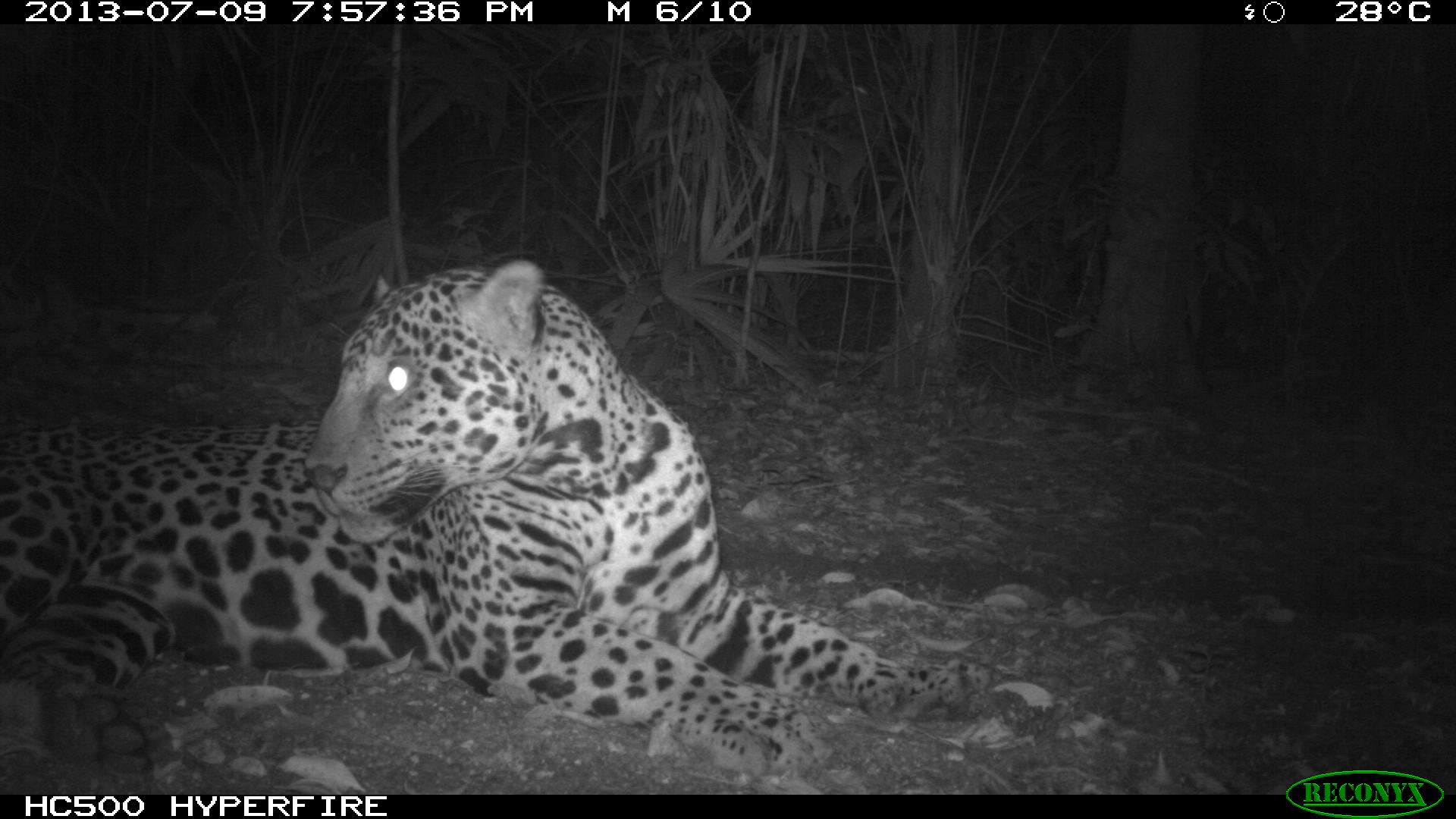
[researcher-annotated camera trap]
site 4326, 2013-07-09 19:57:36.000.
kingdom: Animalia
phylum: Chordata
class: Mammalia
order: Carnivora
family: Felidae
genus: Panthera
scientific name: Panthera onca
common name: jaguar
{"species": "Panthera onca (jaguar)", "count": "1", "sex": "male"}